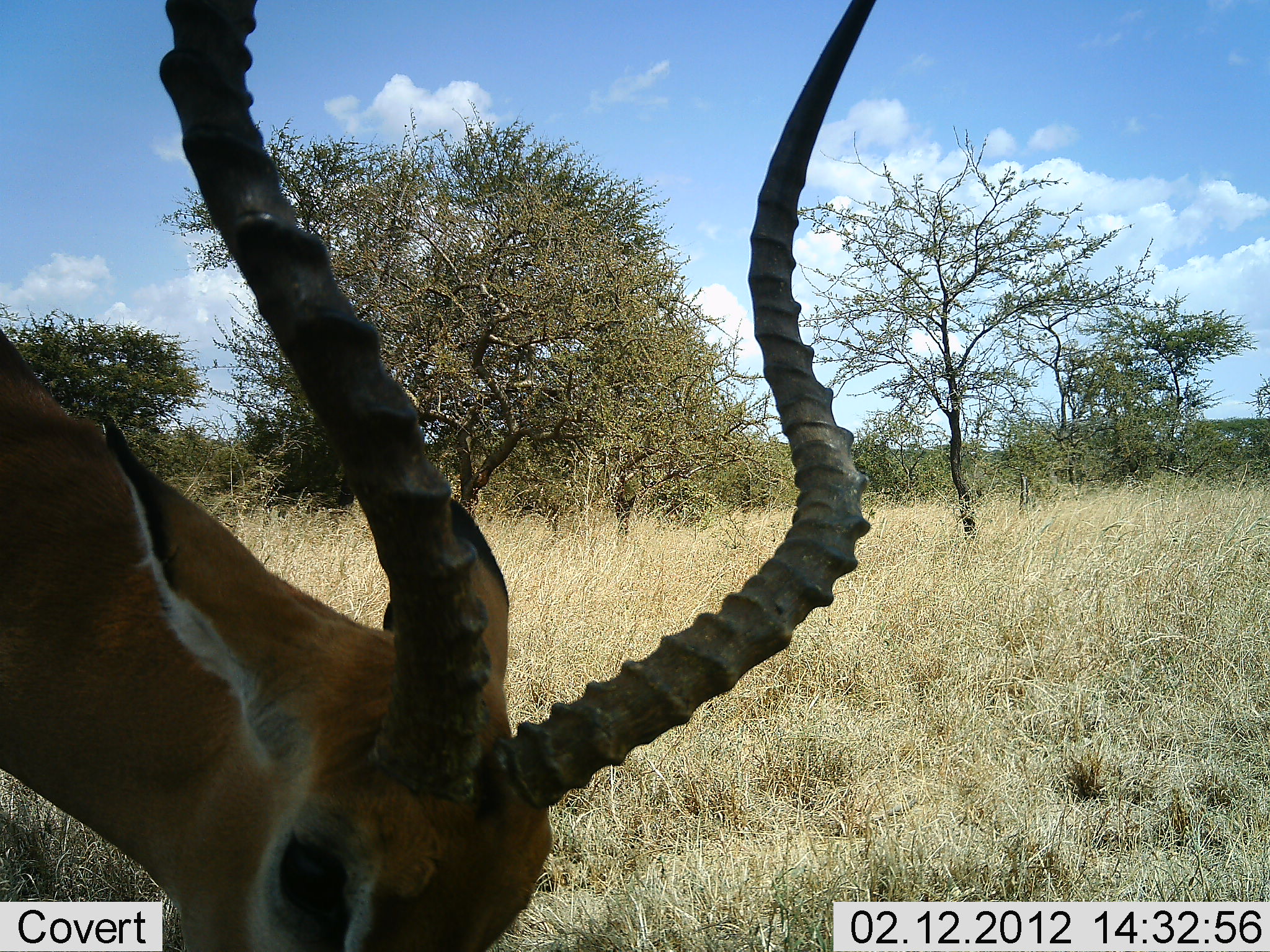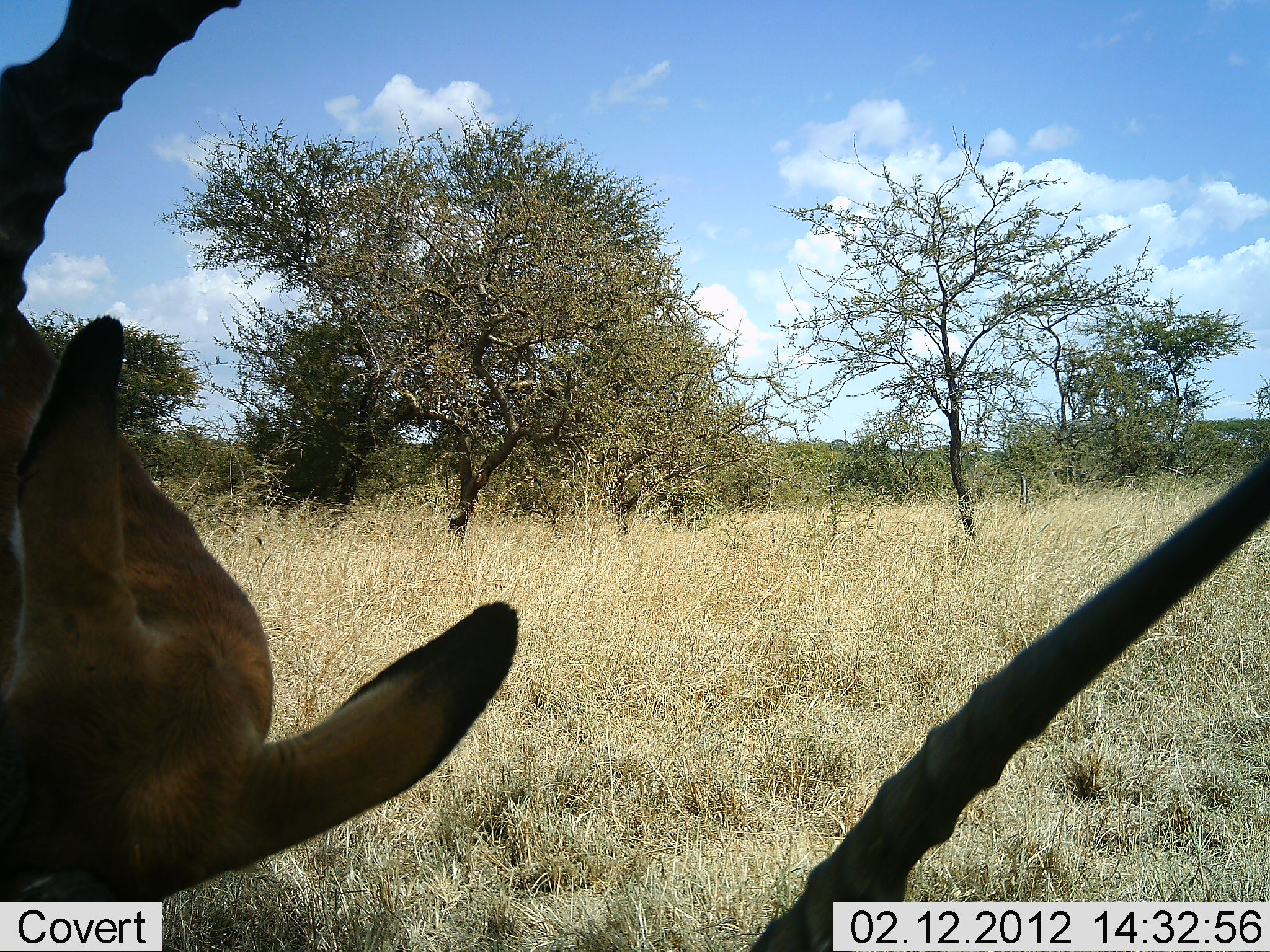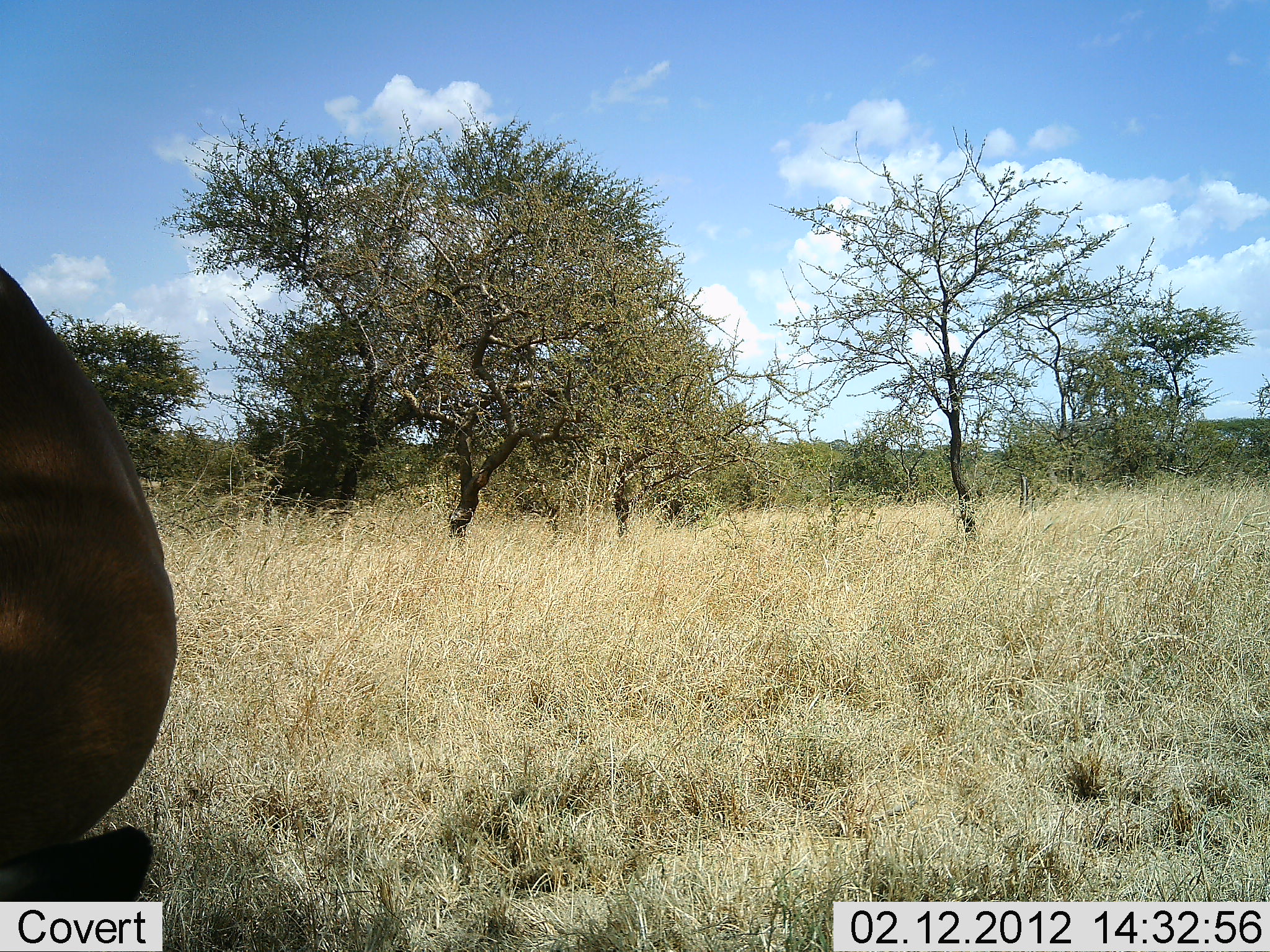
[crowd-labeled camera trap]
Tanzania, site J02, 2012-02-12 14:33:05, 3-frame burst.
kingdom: Animalia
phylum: Chordata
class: Mammalia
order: Artiodactyla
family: Bovidae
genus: Aepyceros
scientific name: Aepyceros melampus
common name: impala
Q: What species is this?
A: Impala (Aepyceros melampus).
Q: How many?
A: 1.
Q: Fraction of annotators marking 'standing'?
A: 70%.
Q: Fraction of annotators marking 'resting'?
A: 5%.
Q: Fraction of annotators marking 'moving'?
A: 5%.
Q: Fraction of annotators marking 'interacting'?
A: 5%.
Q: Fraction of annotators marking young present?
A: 0%.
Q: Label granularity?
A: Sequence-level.